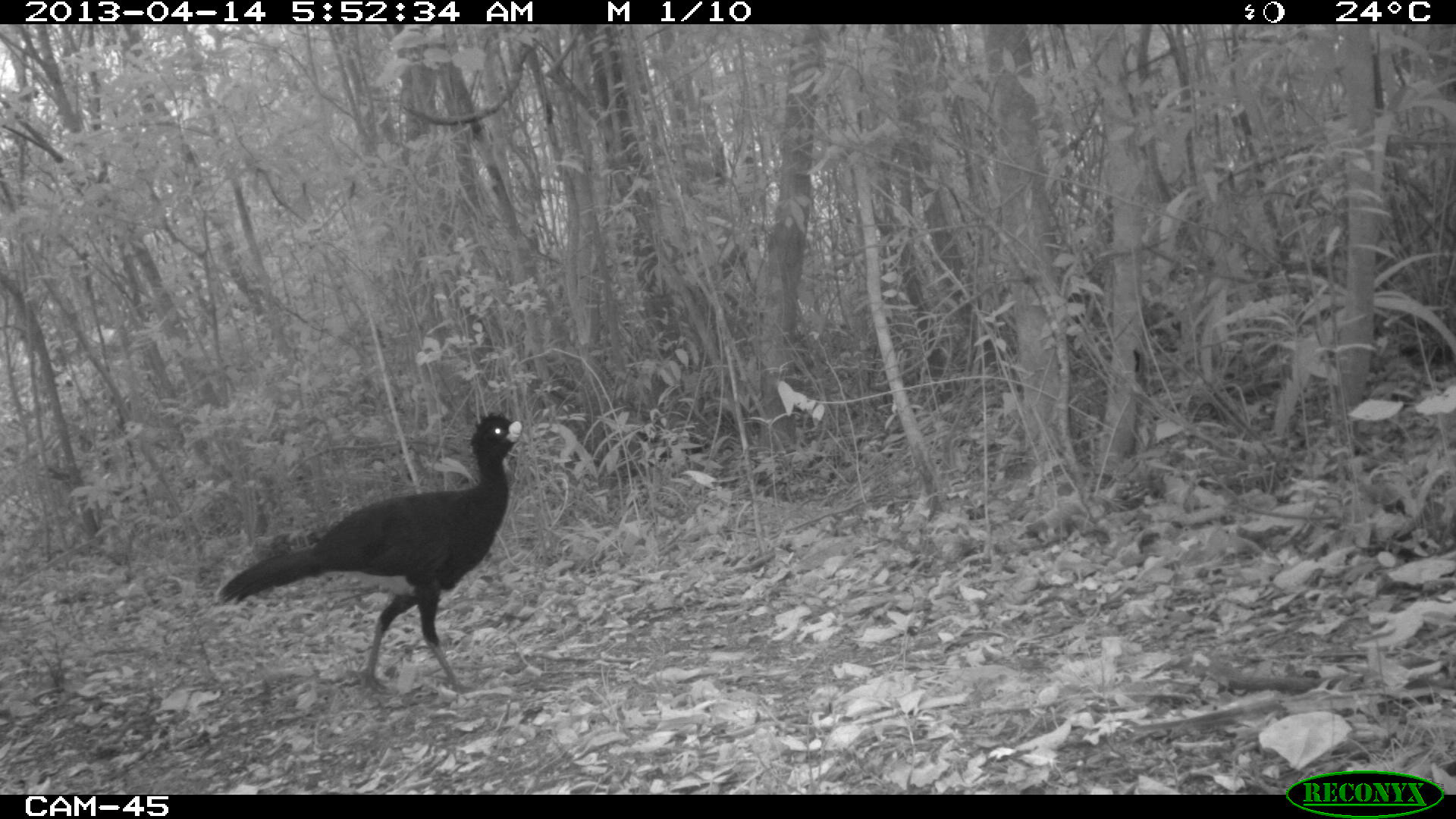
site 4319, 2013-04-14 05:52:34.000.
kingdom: Animalia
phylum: Chordata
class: Aves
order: Galliformes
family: Cracidae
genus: Crax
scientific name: Crax rubra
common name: great curassow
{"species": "Crax rubra (great curassow)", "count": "1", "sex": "male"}